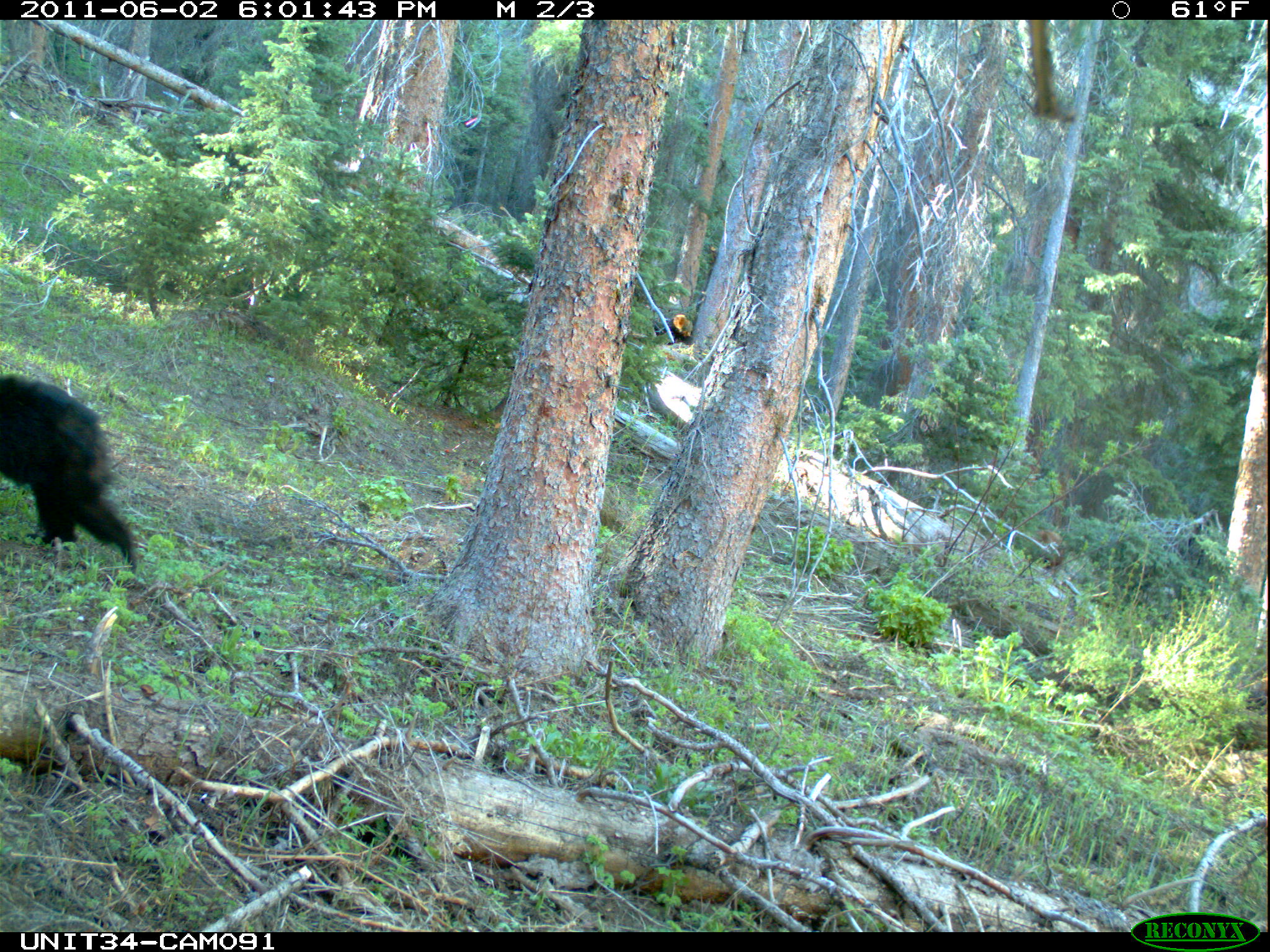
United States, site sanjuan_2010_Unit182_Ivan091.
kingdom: Animalia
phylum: Chordata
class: Mammalia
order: Carnivora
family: Ursidae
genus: Ursus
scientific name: Ursus americanus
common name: american black bear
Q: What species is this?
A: Ursus americanus (american black bear).